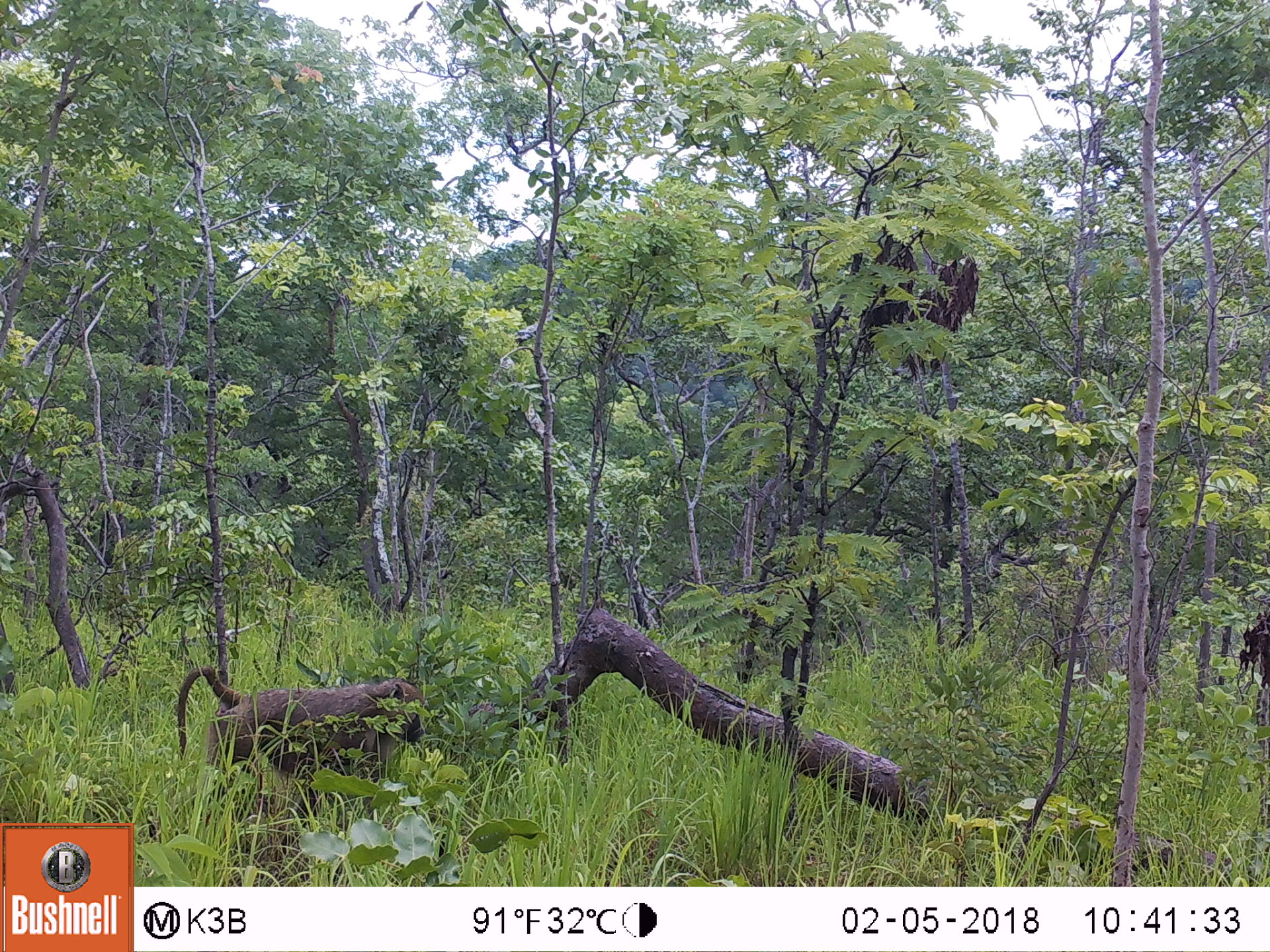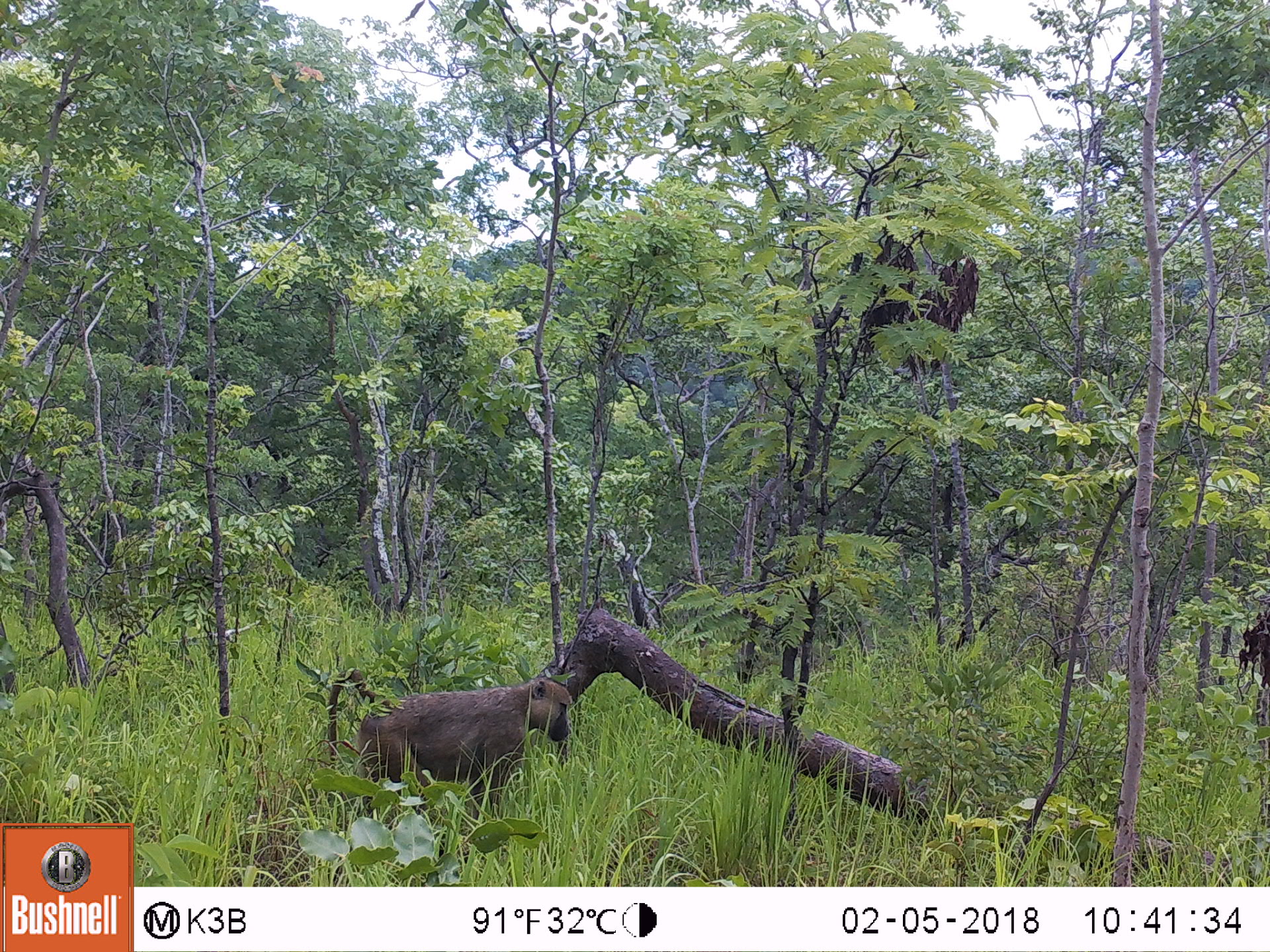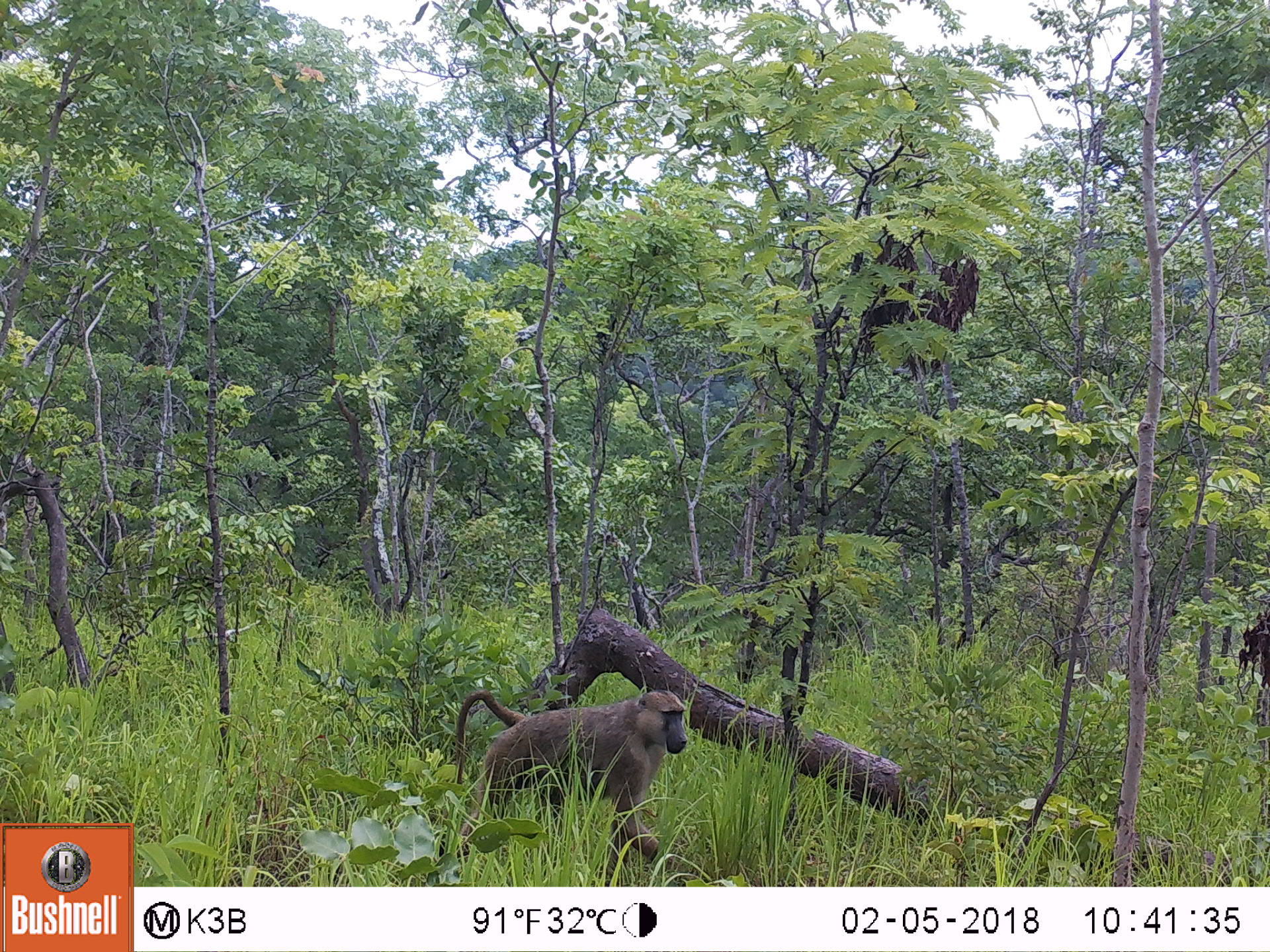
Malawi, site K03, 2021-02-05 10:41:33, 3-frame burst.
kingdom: Animalia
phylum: Chordata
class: Mammalia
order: Primates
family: Cercopithecidae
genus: Papio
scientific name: Papio cynocephalus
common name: yellow baboon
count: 1